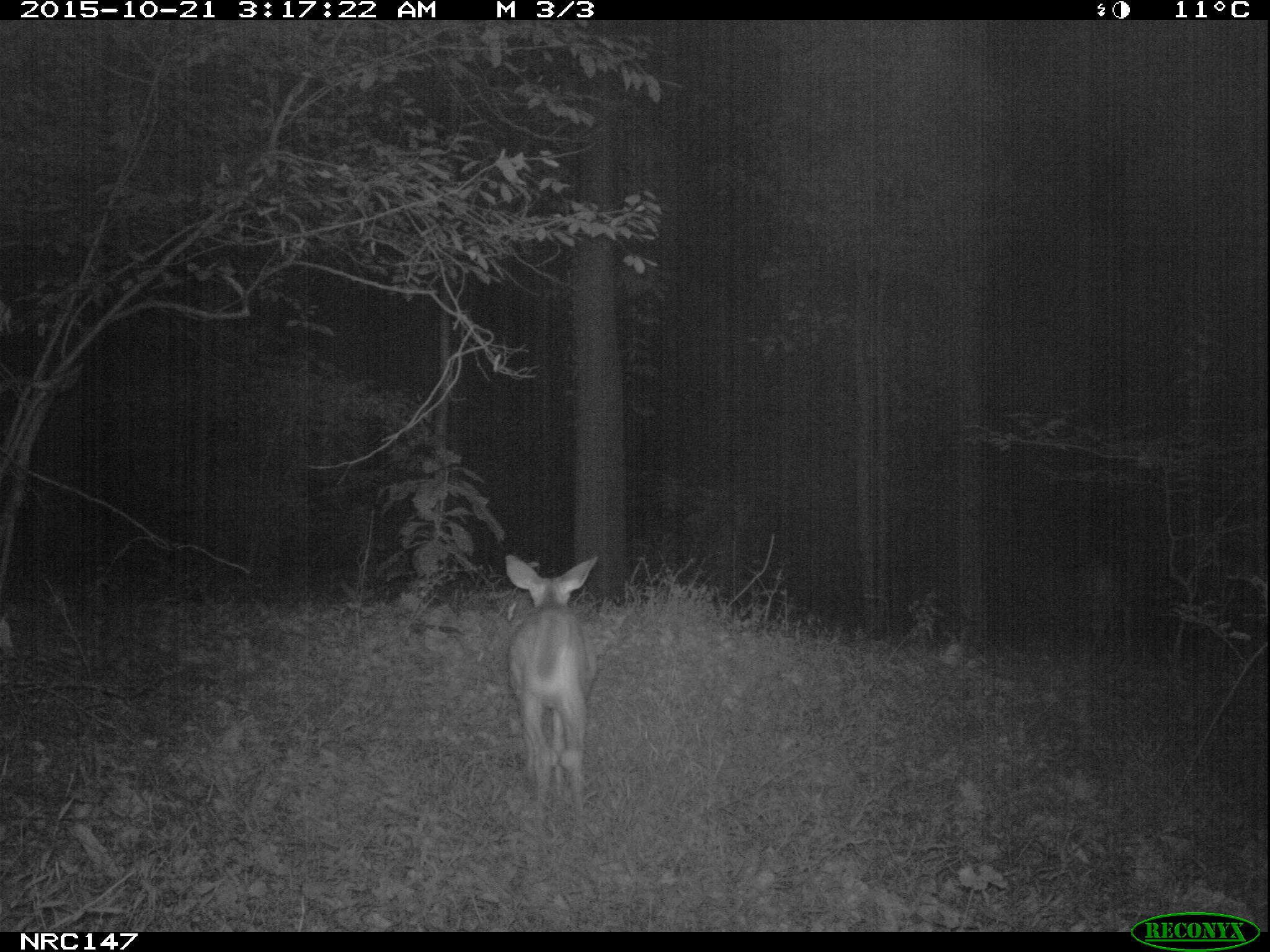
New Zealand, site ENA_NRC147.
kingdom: Animalia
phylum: Chordata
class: Mammalia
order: Artiodactyla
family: Cervidae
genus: Odocoileus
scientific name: Odocoileus virginianus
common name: white-tailed deer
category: white tailed deer